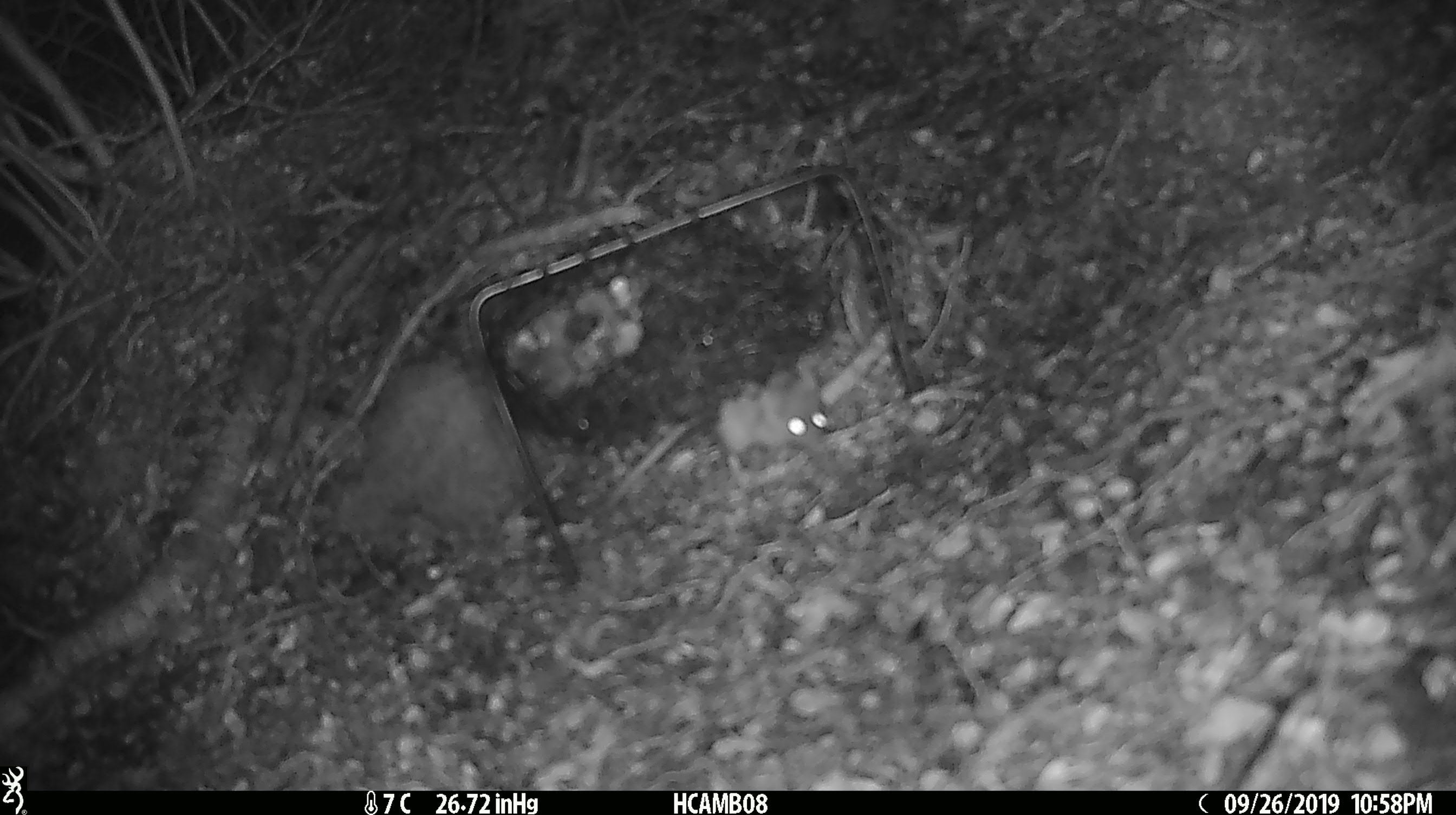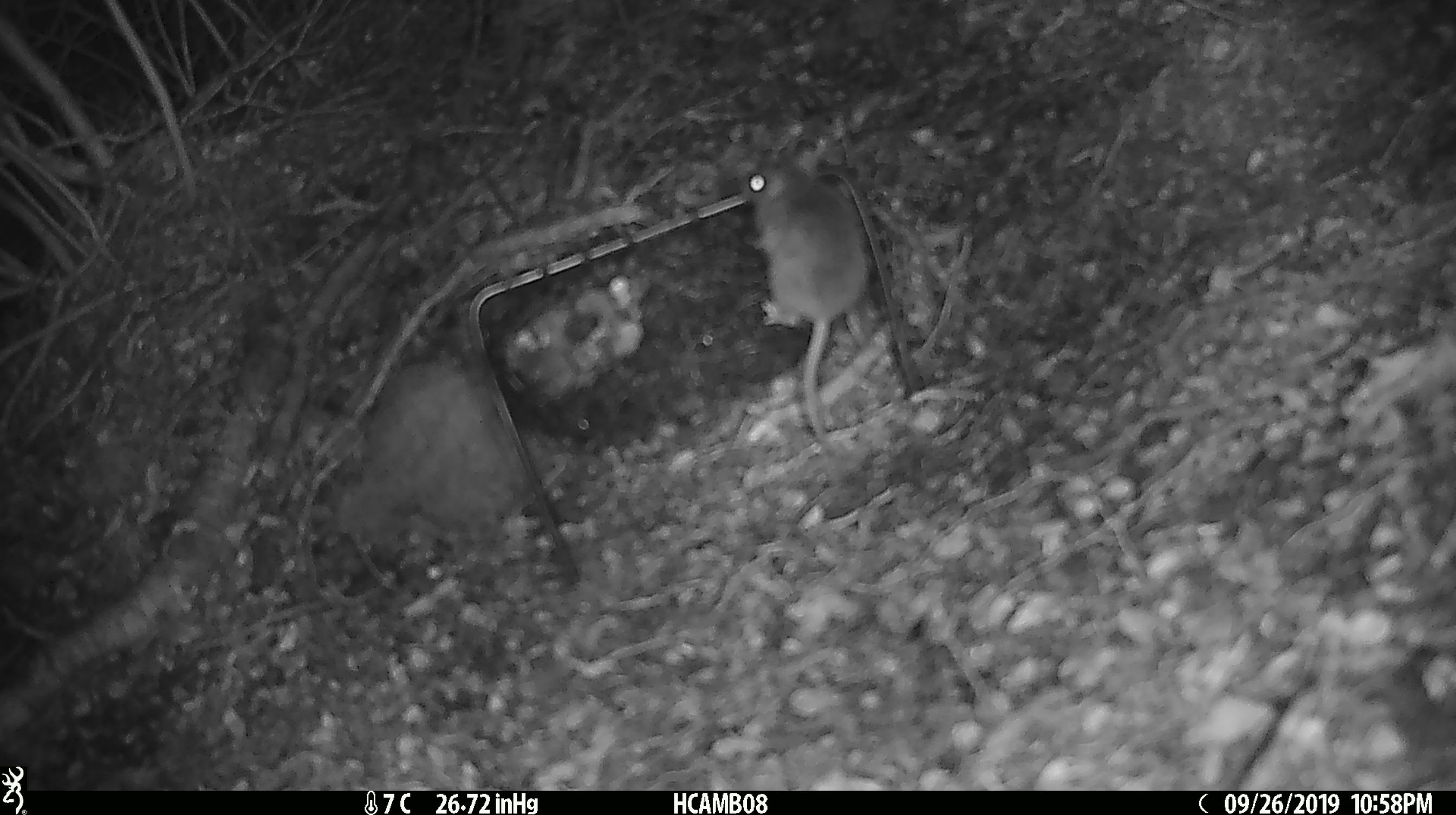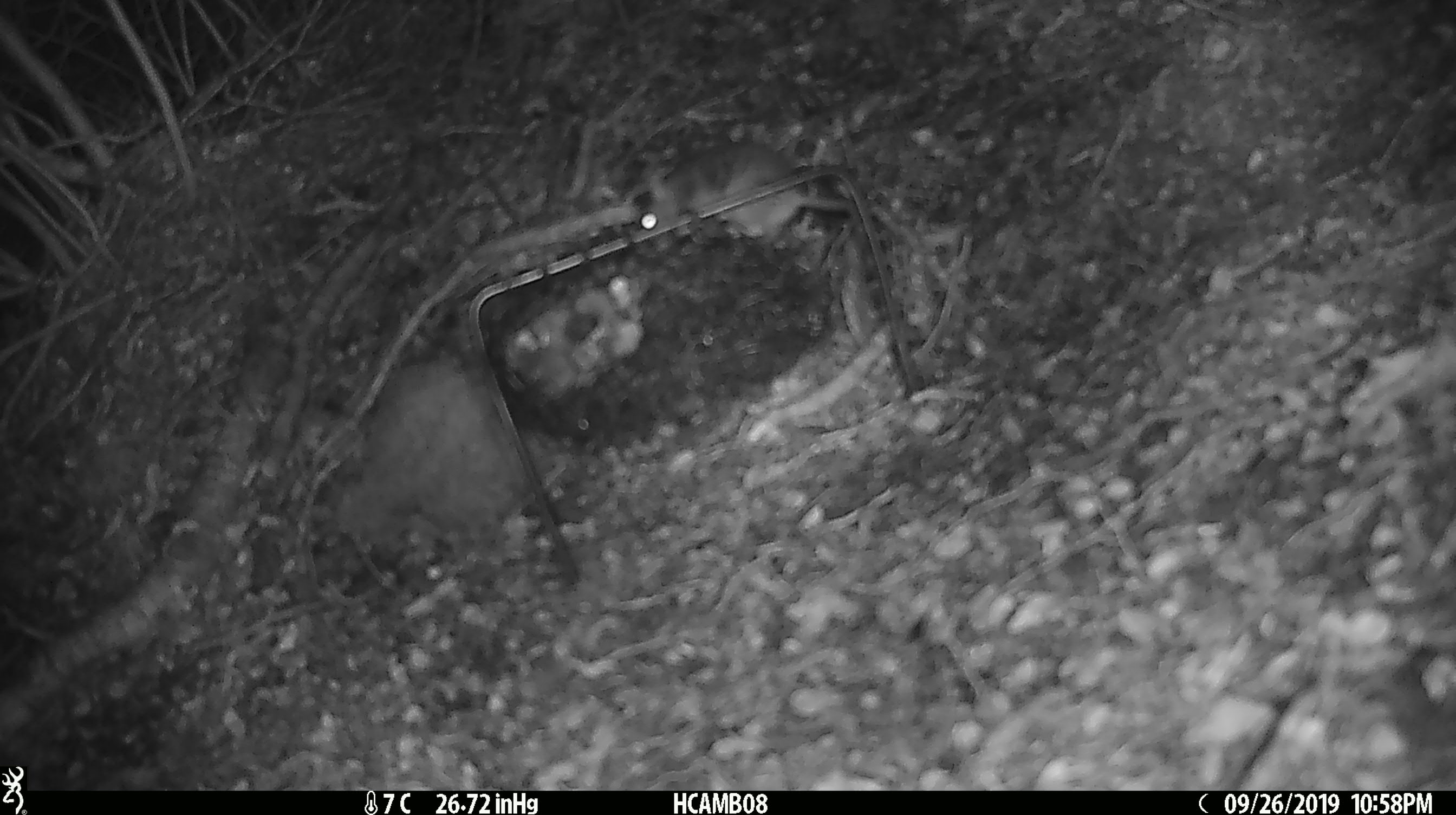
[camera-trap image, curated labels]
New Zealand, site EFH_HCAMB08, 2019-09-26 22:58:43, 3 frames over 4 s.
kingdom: Animalia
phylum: Chordata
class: Mammalia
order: Rodentia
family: Muridae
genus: Mus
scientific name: Mus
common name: mouse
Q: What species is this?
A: Mouse (Mus).